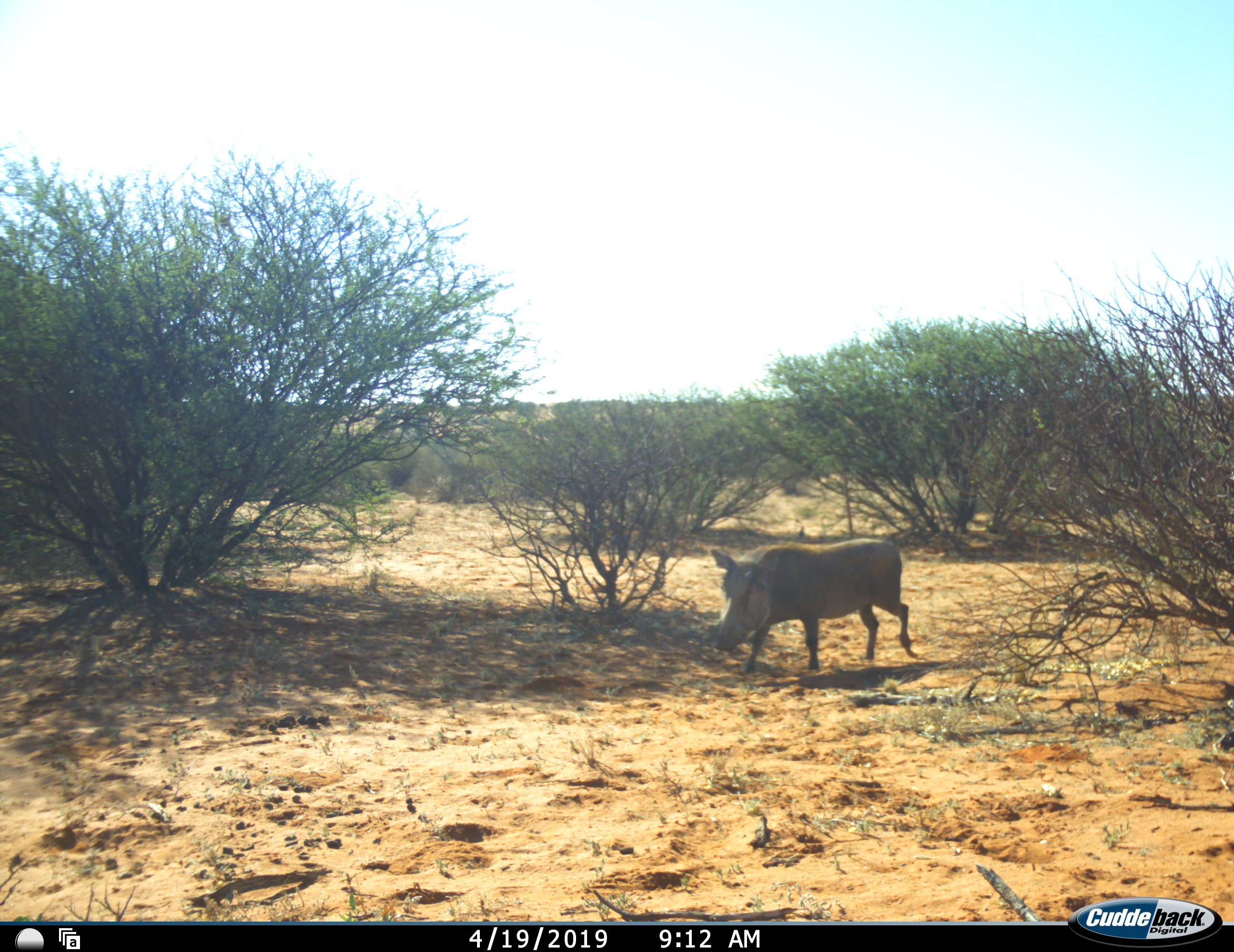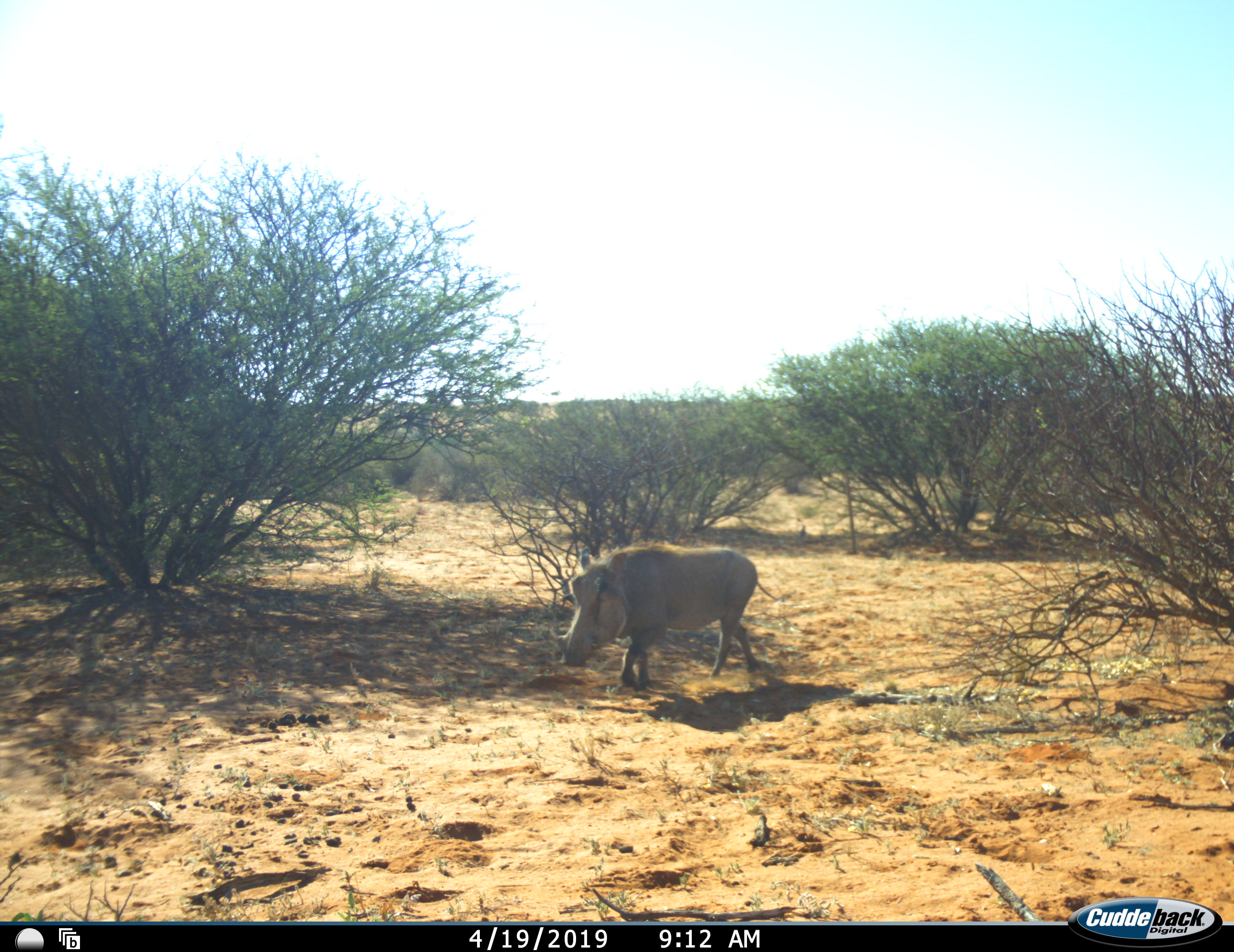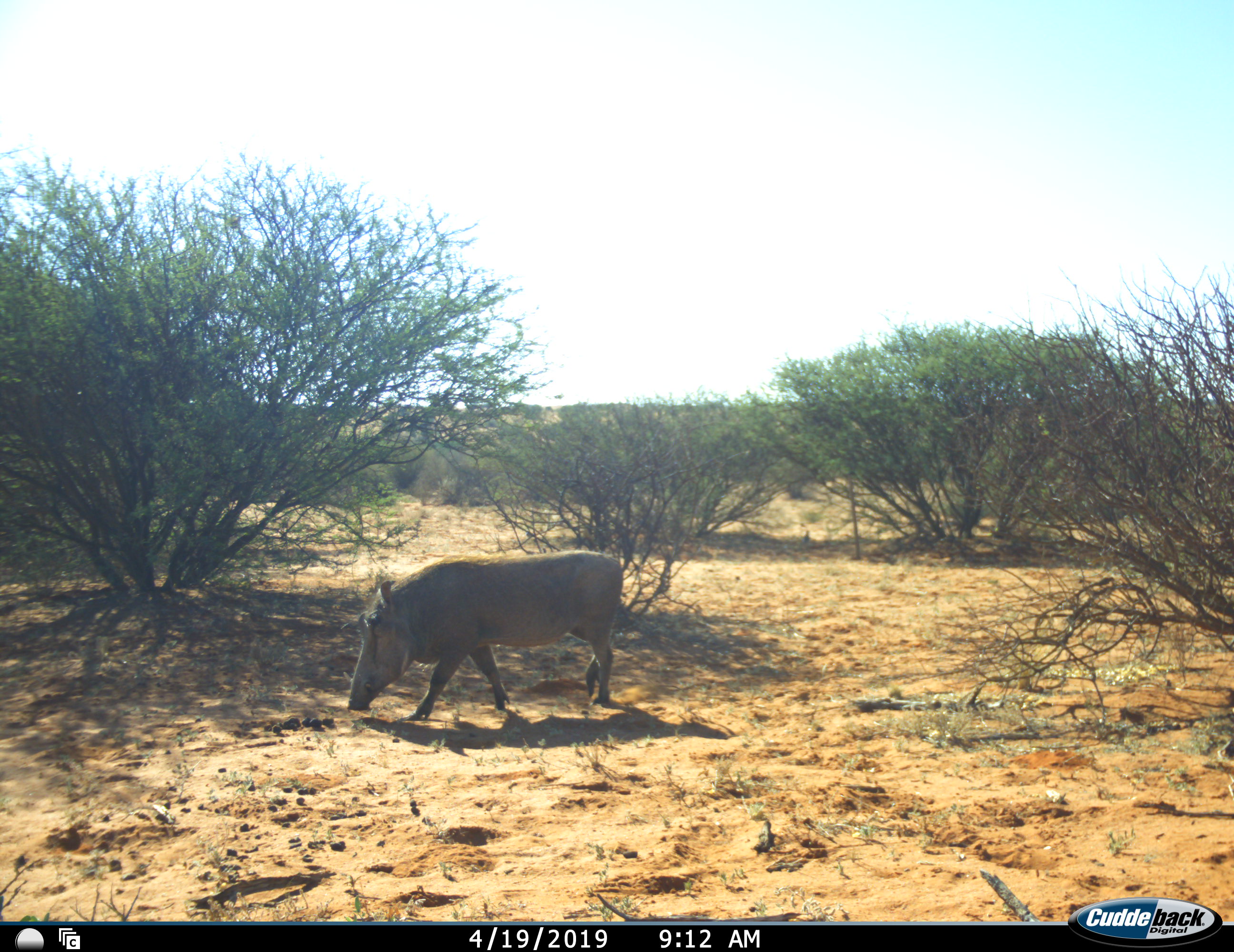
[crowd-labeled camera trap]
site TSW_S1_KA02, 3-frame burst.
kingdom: Animalia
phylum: Chordata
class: Mammalia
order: Artiodactyla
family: Suidae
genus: Phacochoerus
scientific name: Phacochoerus africanus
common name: warthog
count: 1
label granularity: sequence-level